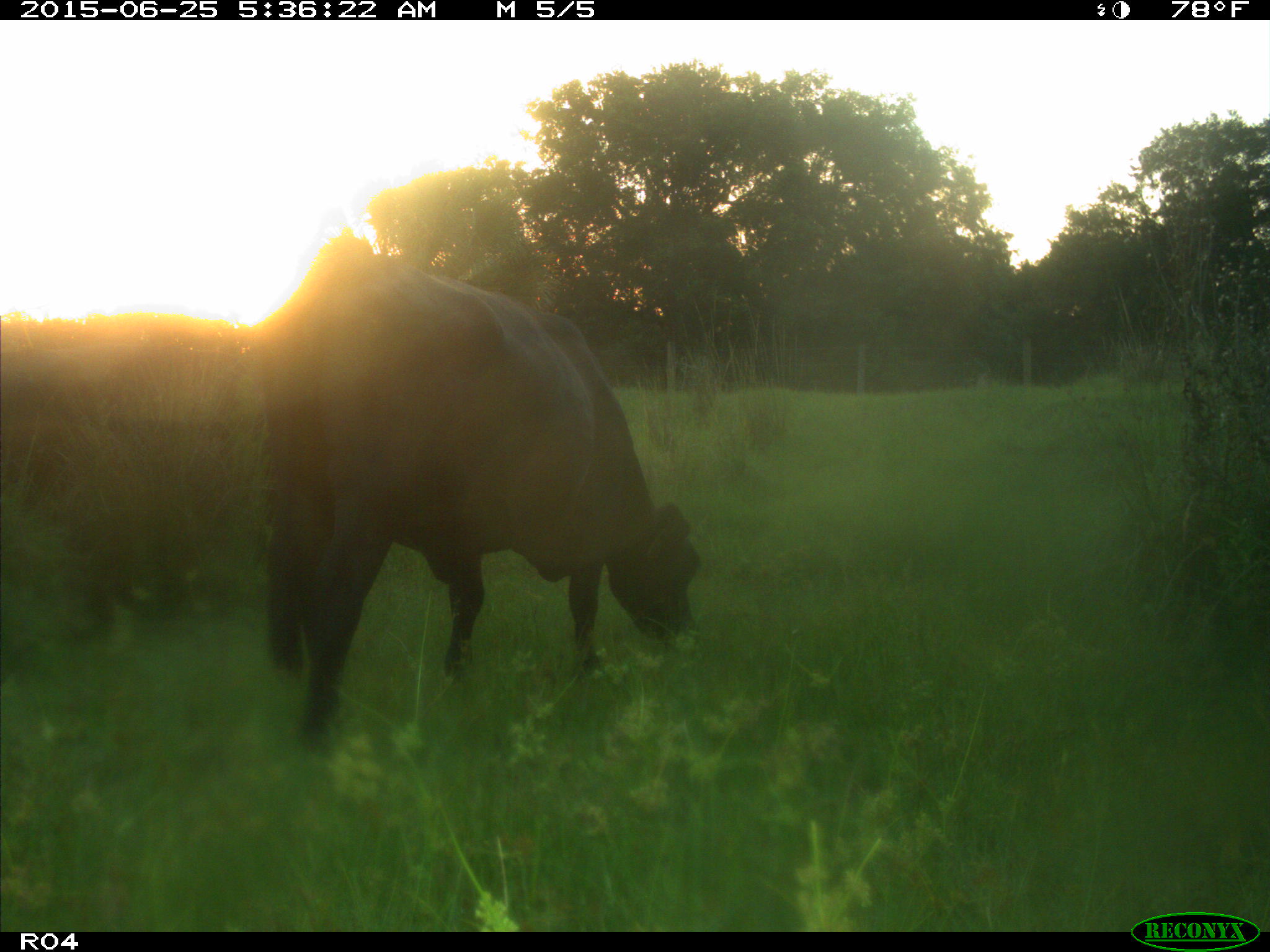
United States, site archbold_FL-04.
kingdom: Animalia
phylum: Chordata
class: Mammalia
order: Artiodactyla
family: Bovidae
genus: Bos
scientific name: Bos taurus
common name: domestic cow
Bos taurus (domestic cow).